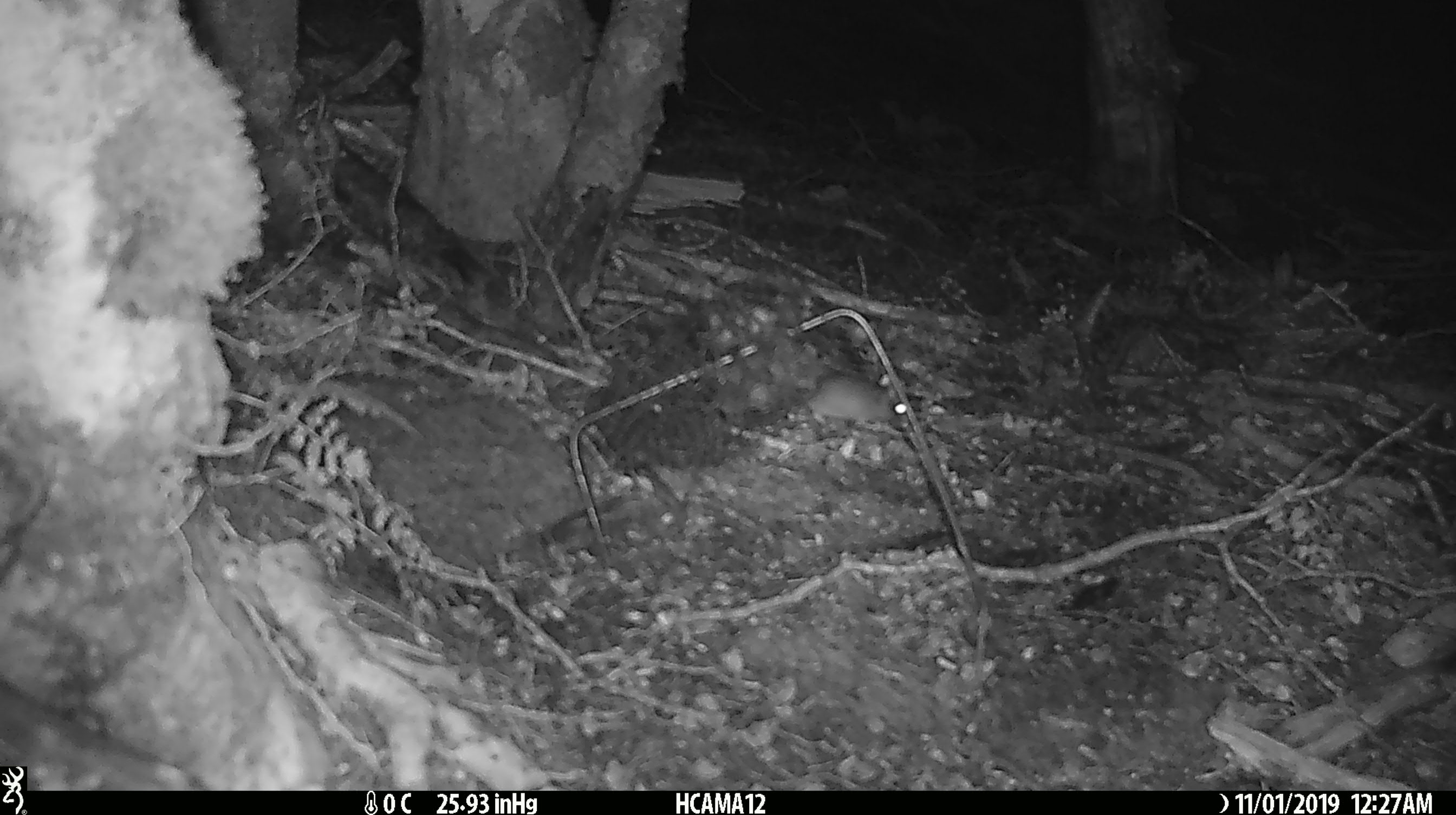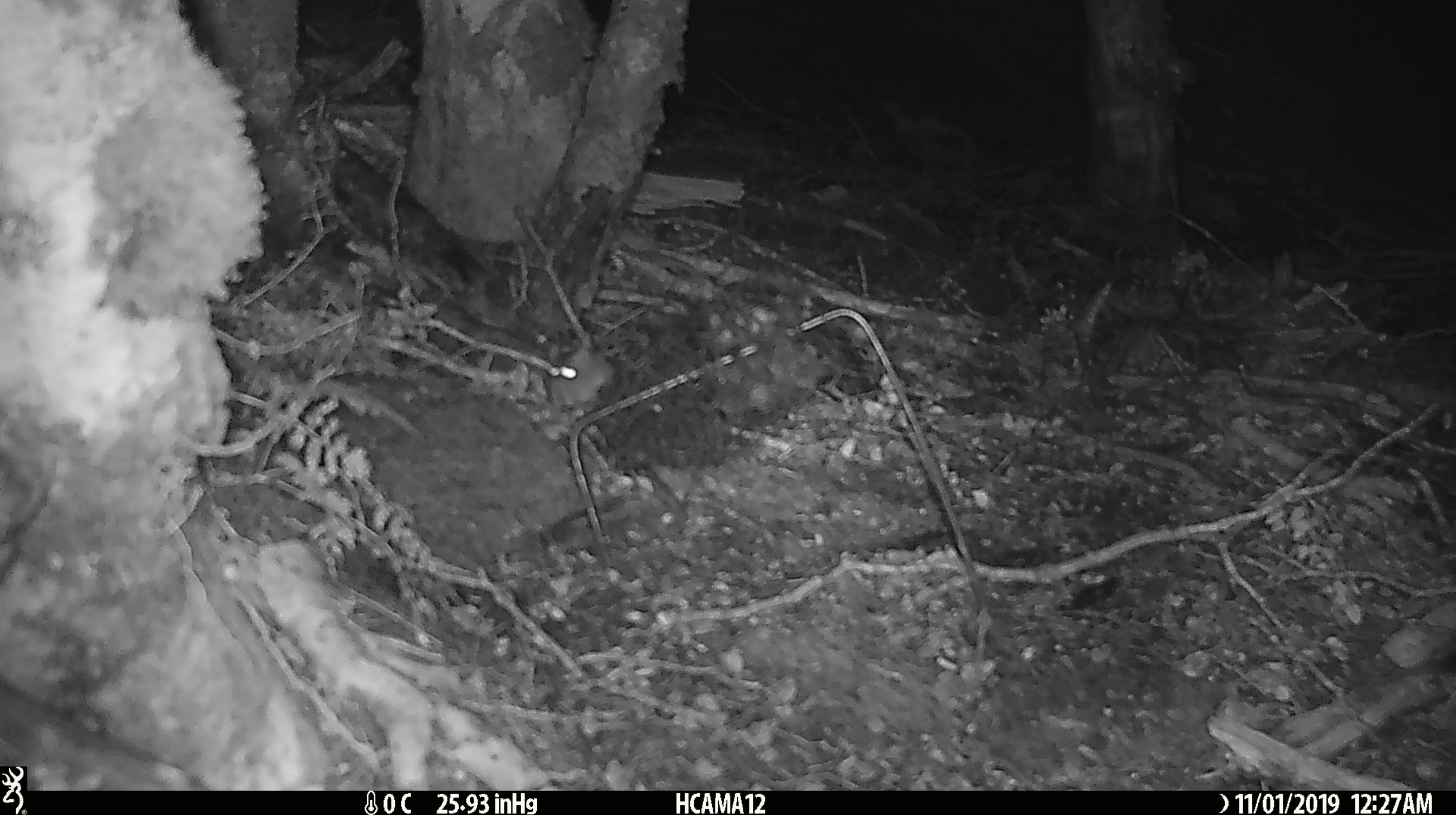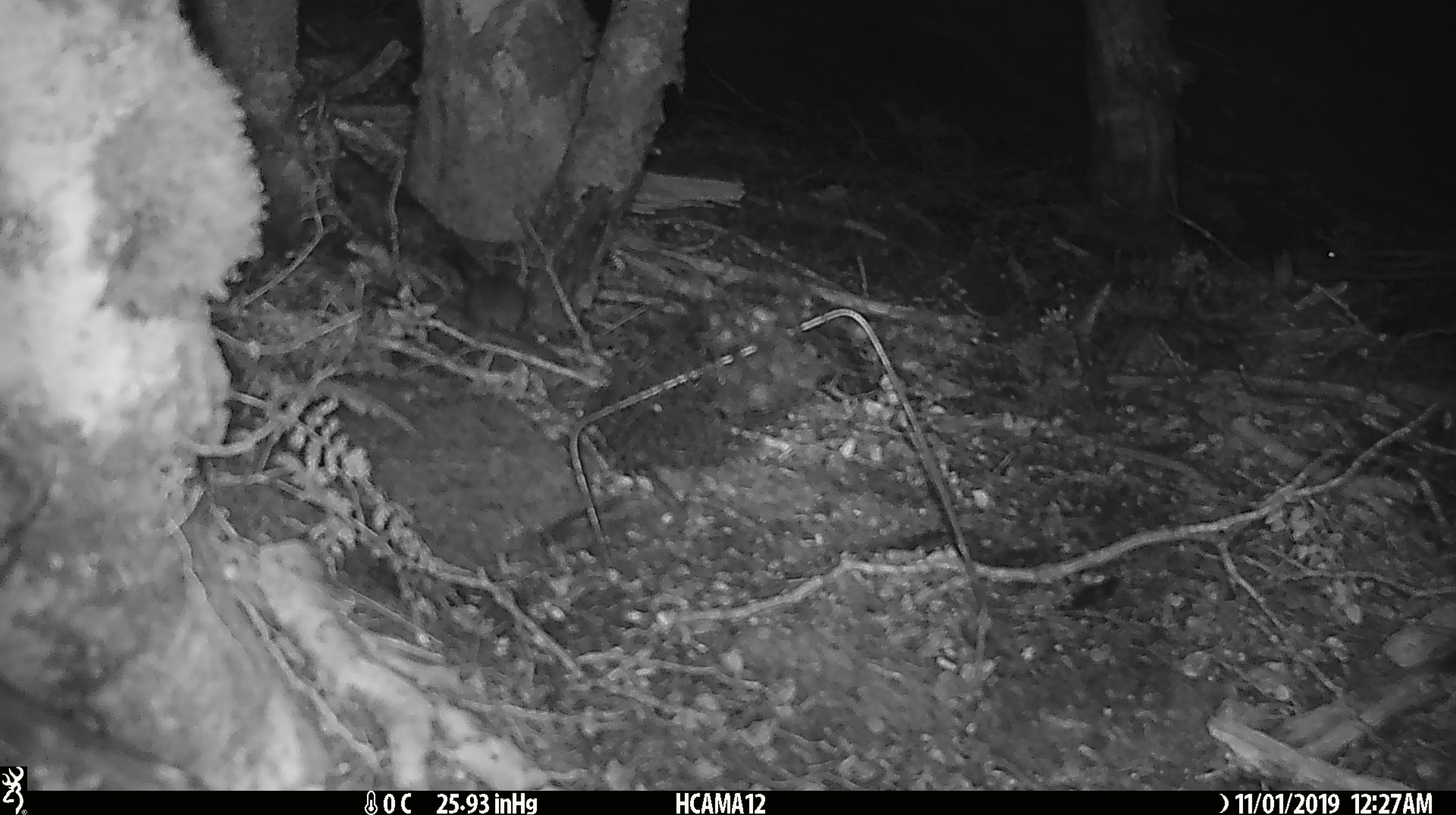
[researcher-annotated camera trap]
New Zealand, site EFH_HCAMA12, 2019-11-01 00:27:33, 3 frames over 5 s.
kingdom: Animalia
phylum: Chordata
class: Mammalia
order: Rodentia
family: Muridae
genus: Mus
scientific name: Mus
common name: mouse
Mouse (Mus).